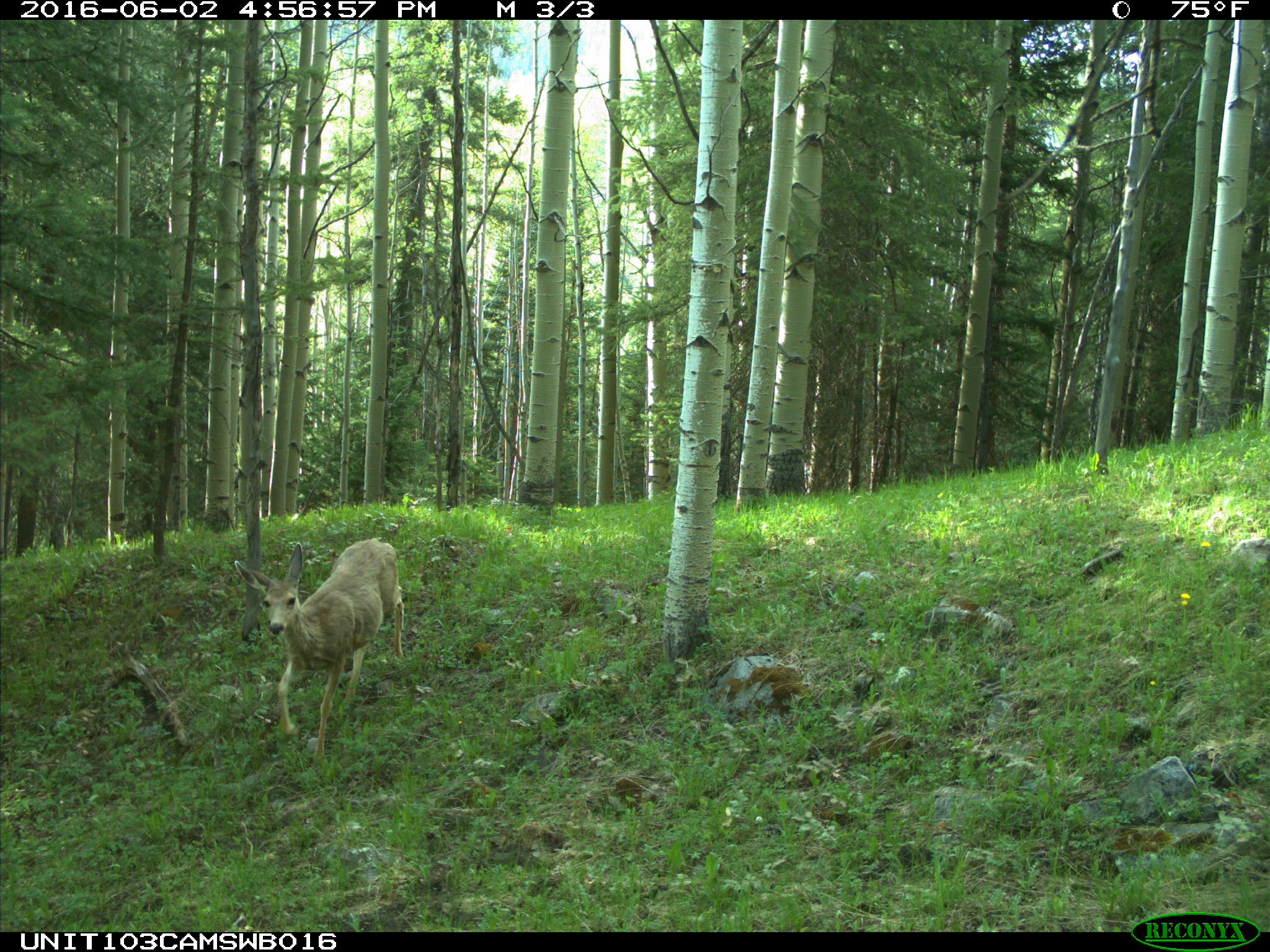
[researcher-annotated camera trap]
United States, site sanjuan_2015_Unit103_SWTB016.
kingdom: Animalia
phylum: Chordata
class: Mammalia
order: Artiodactyla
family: Cervidae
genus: Odocoileus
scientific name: Odocoileus hemionus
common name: mule deer